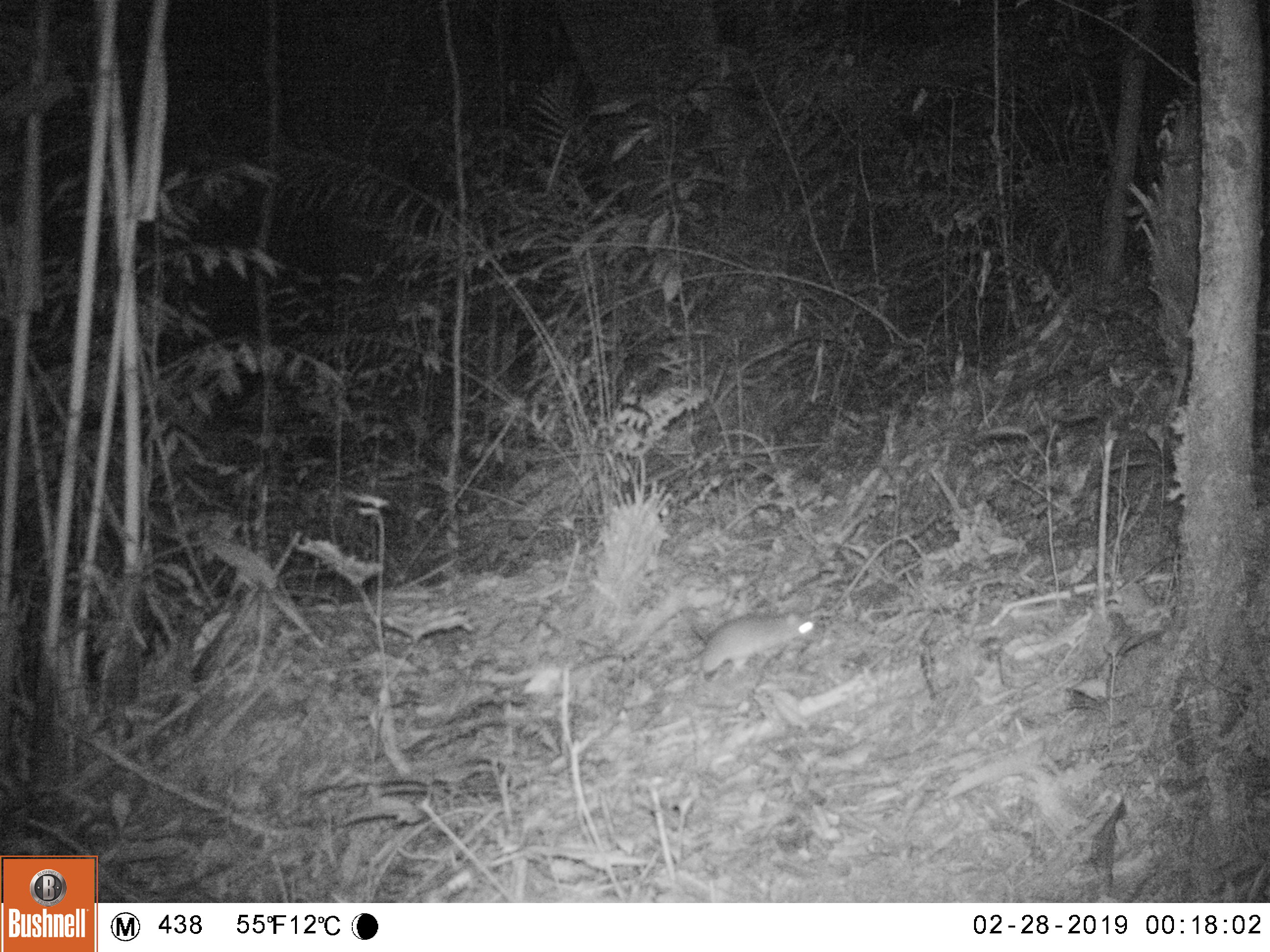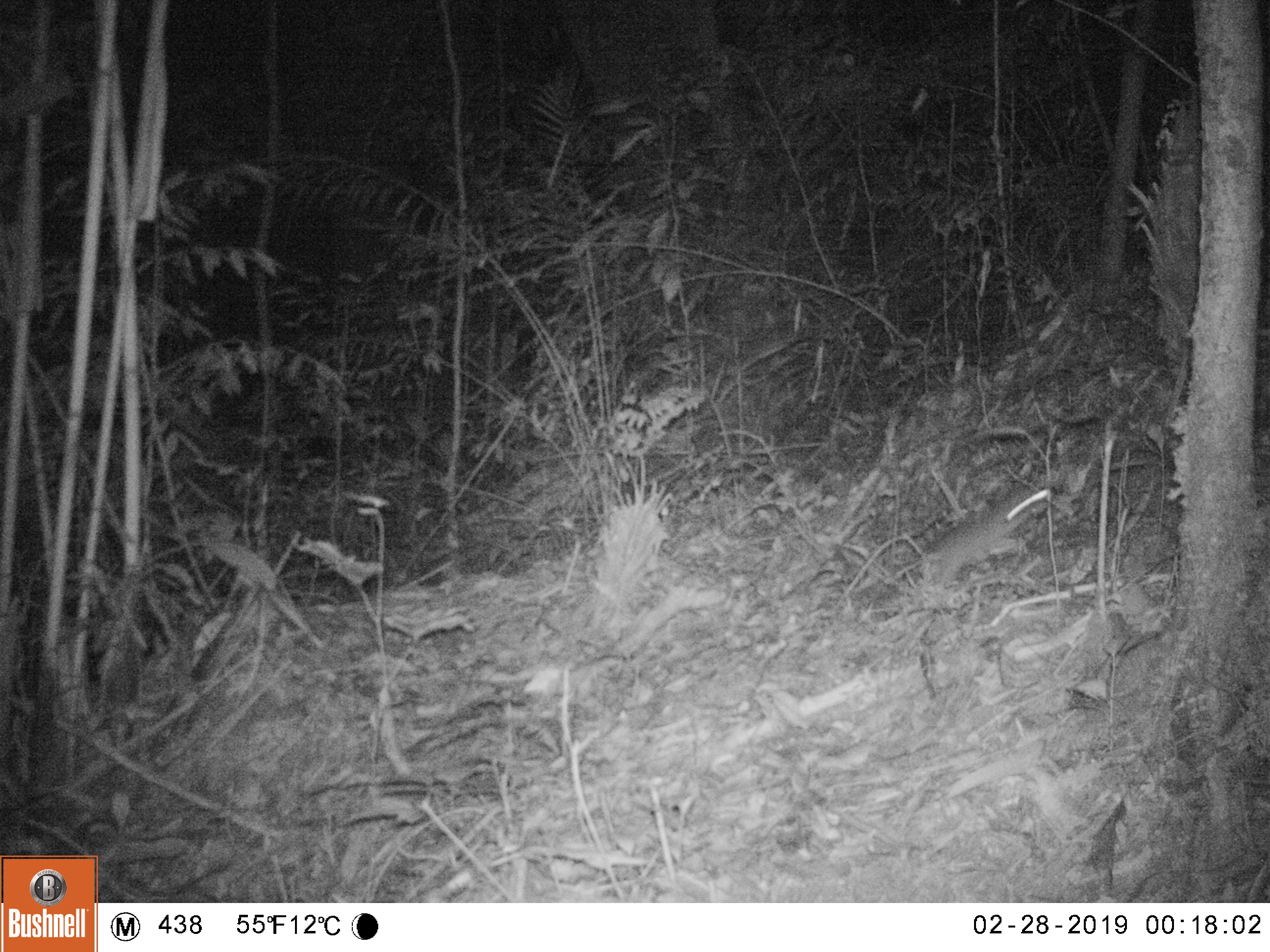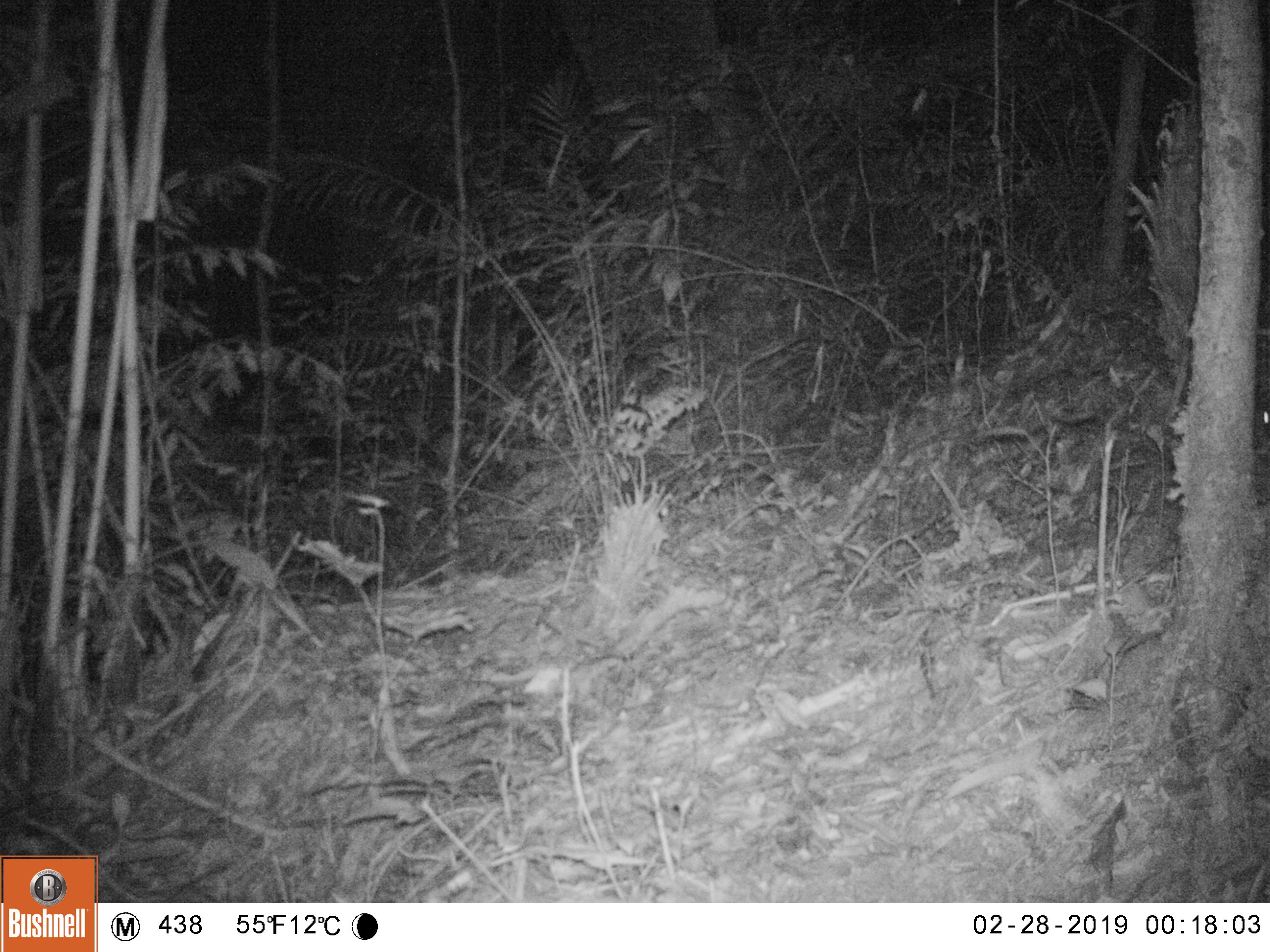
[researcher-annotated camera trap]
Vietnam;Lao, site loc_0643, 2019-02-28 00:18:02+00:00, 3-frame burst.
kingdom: Animalia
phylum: Chordata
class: Mammalia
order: Rodentia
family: Muridae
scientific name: Muridae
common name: old-world mice and rats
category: unidentified murid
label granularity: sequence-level